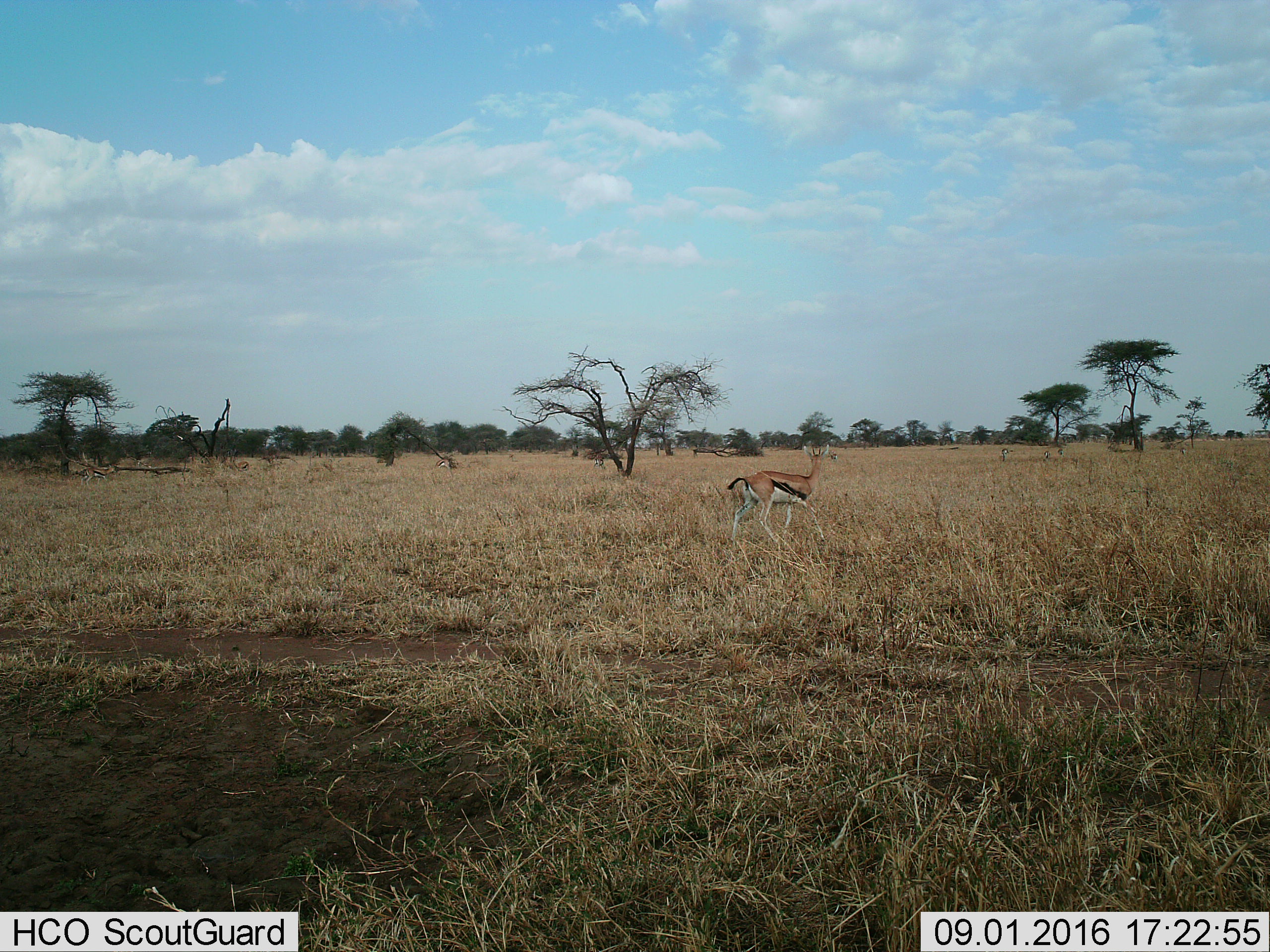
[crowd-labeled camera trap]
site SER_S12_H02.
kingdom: Animalia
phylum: Chordata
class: Mammalia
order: Artiodactyla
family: Bovidae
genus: Eudorcas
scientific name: Eudorcas thomsonii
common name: thomson's gazelle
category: gazellethomsons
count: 6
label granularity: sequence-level